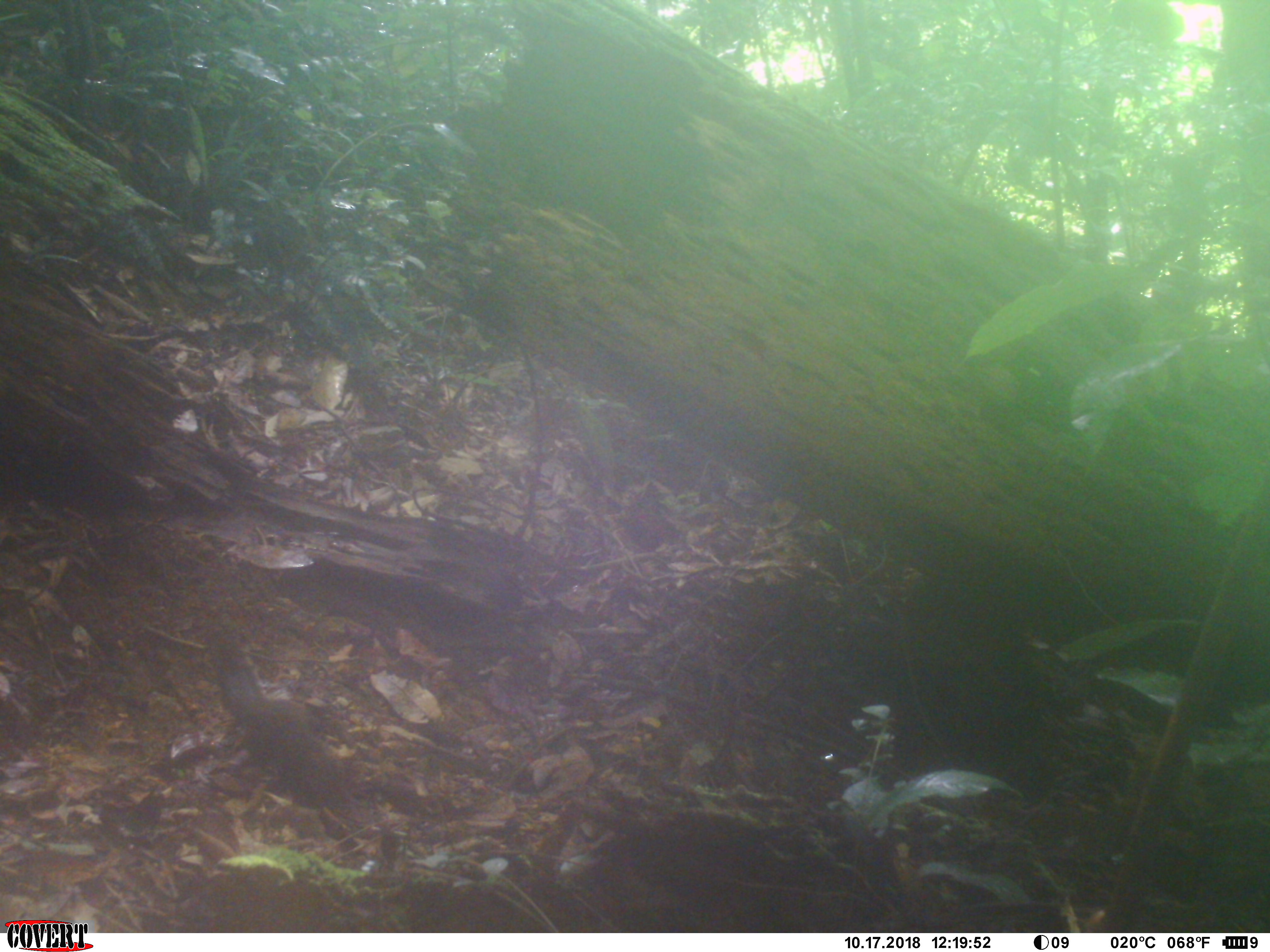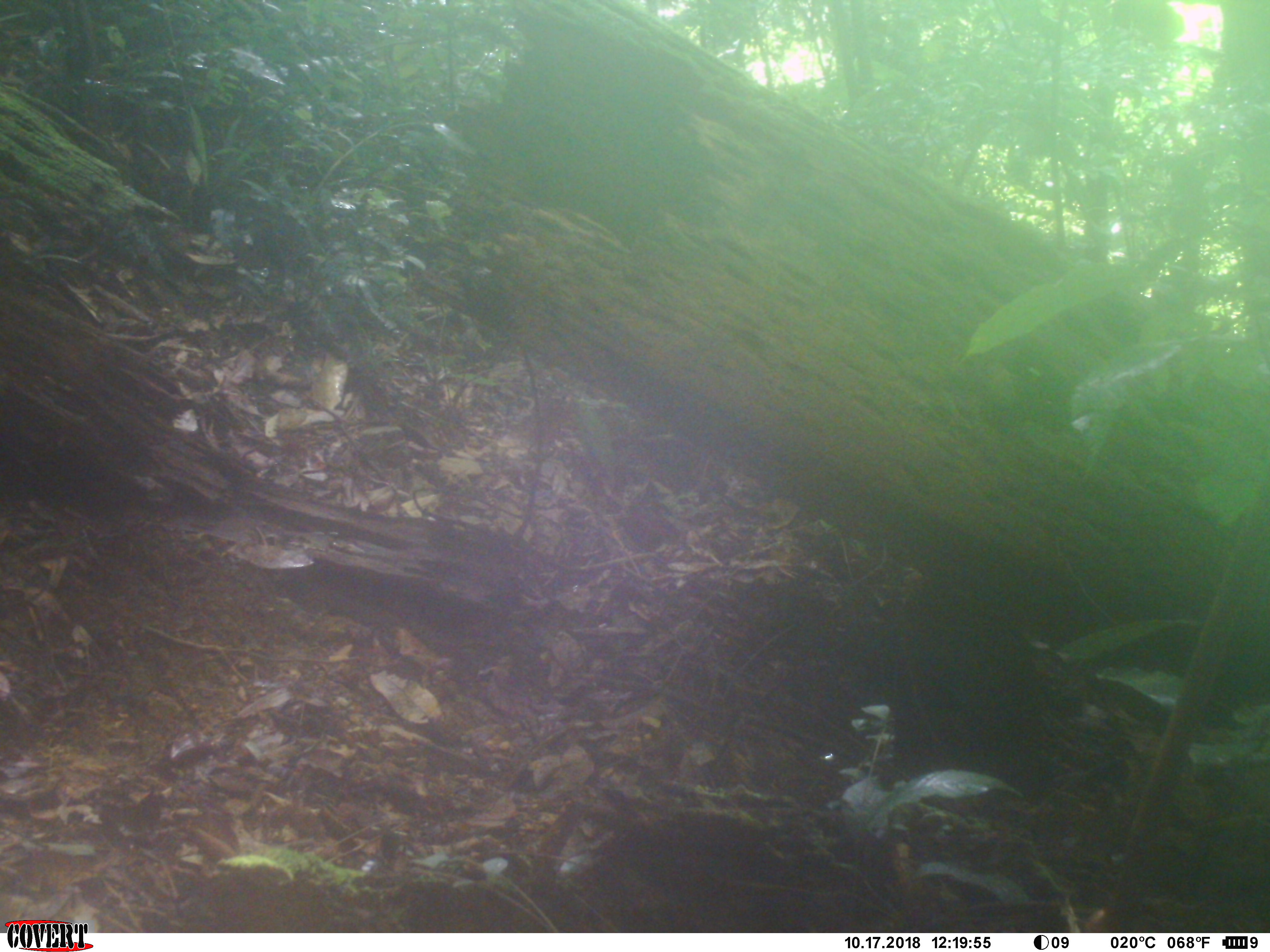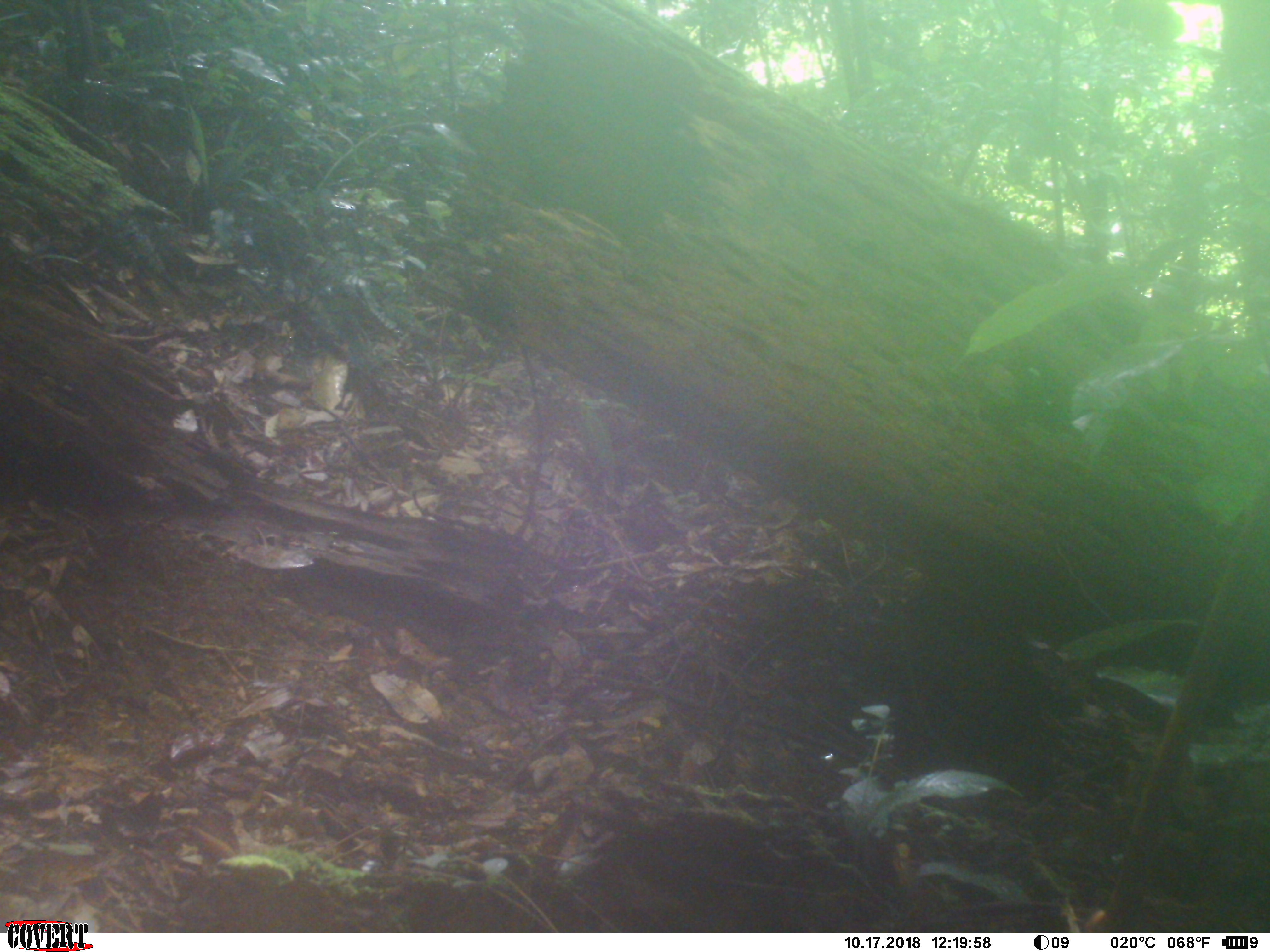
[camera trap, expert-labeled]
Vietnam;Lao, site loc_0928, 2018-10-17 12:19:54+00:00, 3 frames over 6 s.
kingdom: Animalia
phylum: Chordata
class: Mammalia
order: Rodentia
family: Sciuridae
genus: Sciurus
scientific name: Sciurus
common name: squirrel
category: unidentified squirrel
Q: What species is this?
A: Unidentified squirrel (squirrel) (Sciurus).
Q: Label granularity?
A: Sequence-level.